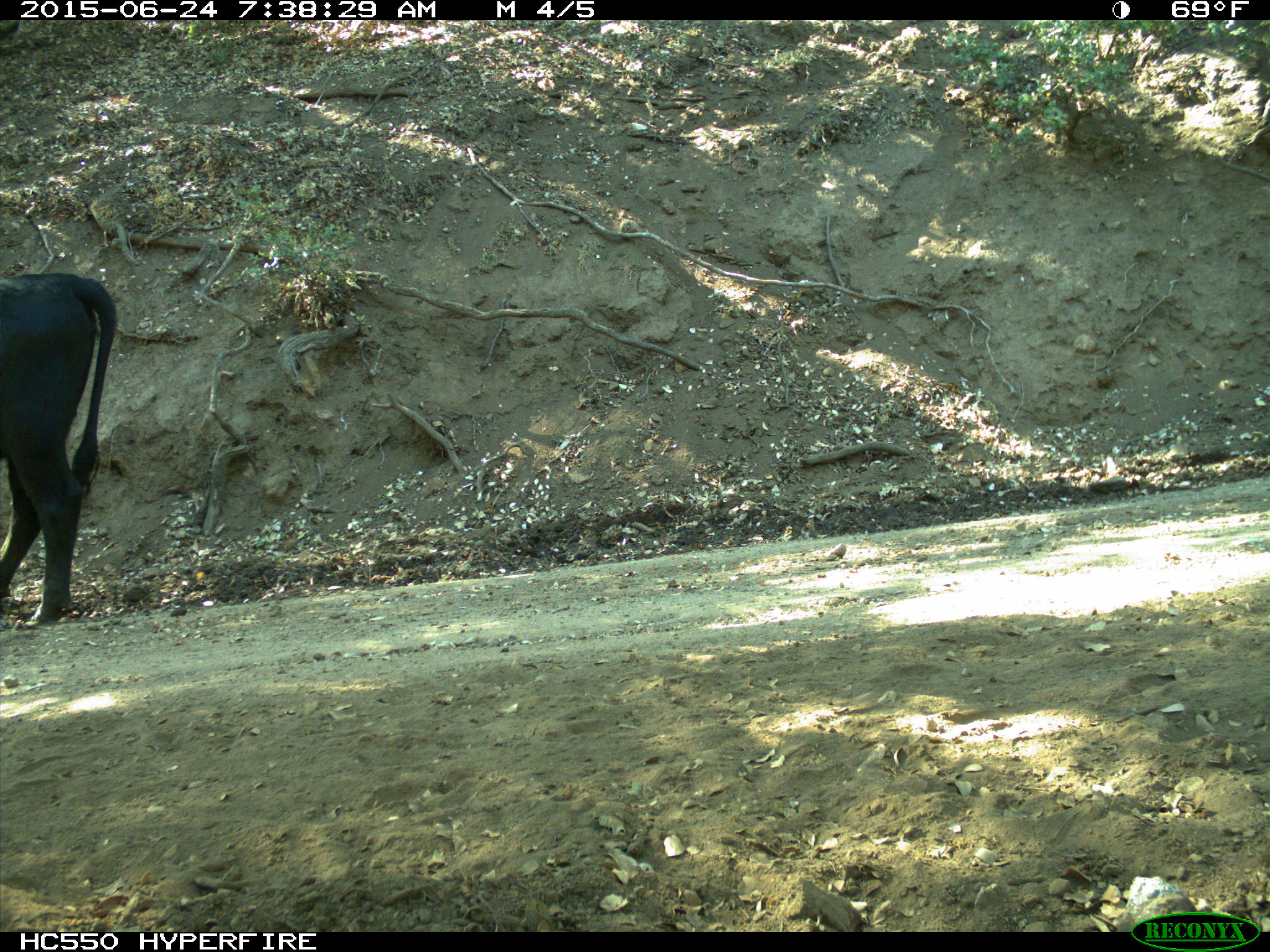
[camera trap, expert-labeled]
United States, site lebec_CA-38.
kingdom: Animalia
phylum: Chordata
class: Mammalia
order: Artiodactyla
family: Bovidae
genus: Bos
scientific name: Bos taurus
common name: domestic cow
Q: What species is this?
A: Bos taurus (domestic cow).